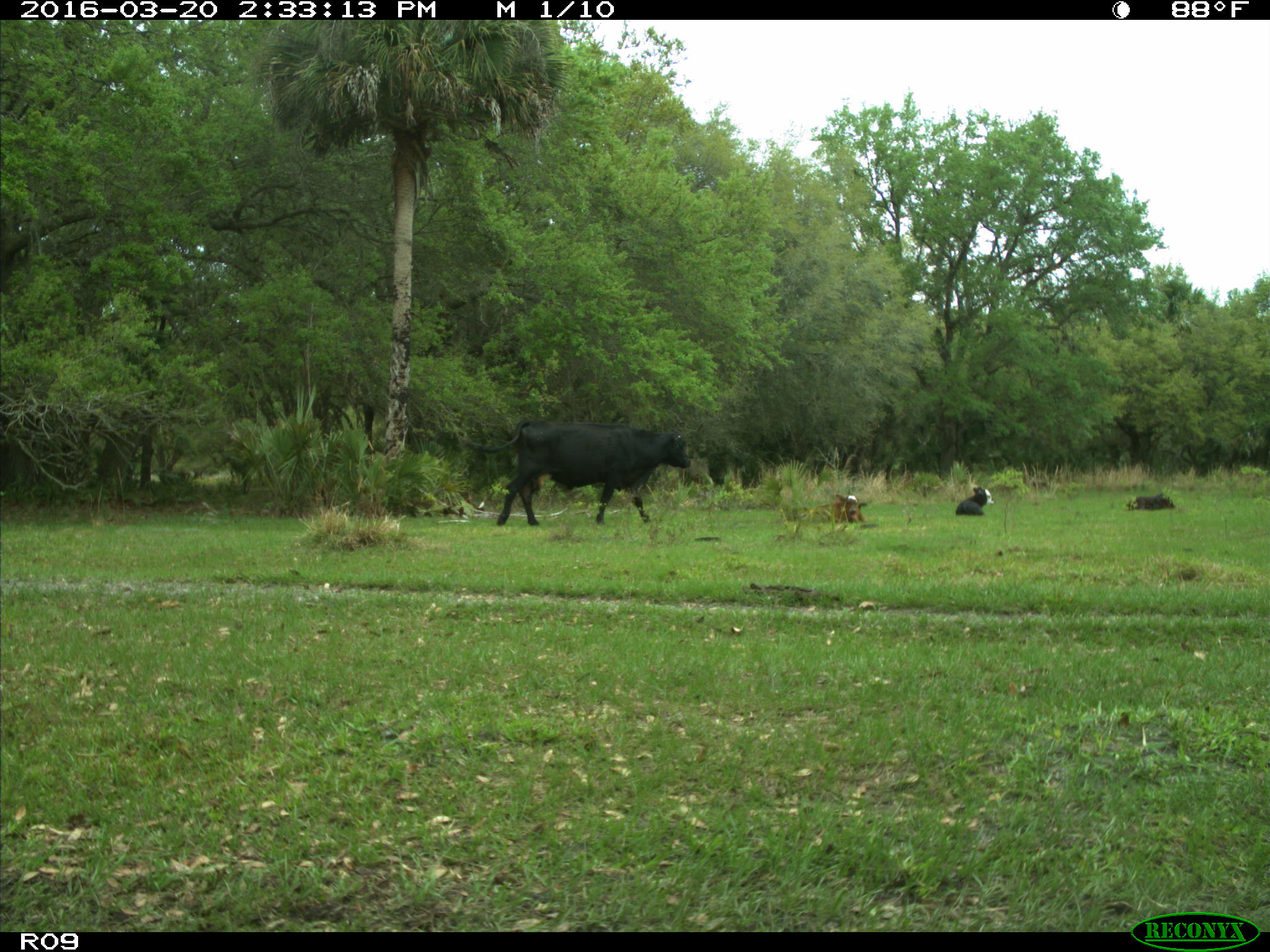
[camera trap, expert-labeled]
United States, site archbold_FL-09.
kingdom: Animalia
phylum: Chordata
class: Mammalia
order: Artiodactyla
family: Bovidae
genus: Bos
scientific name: Bos taurus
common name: domestic cow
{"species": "Bos taurus (domestic cow)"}